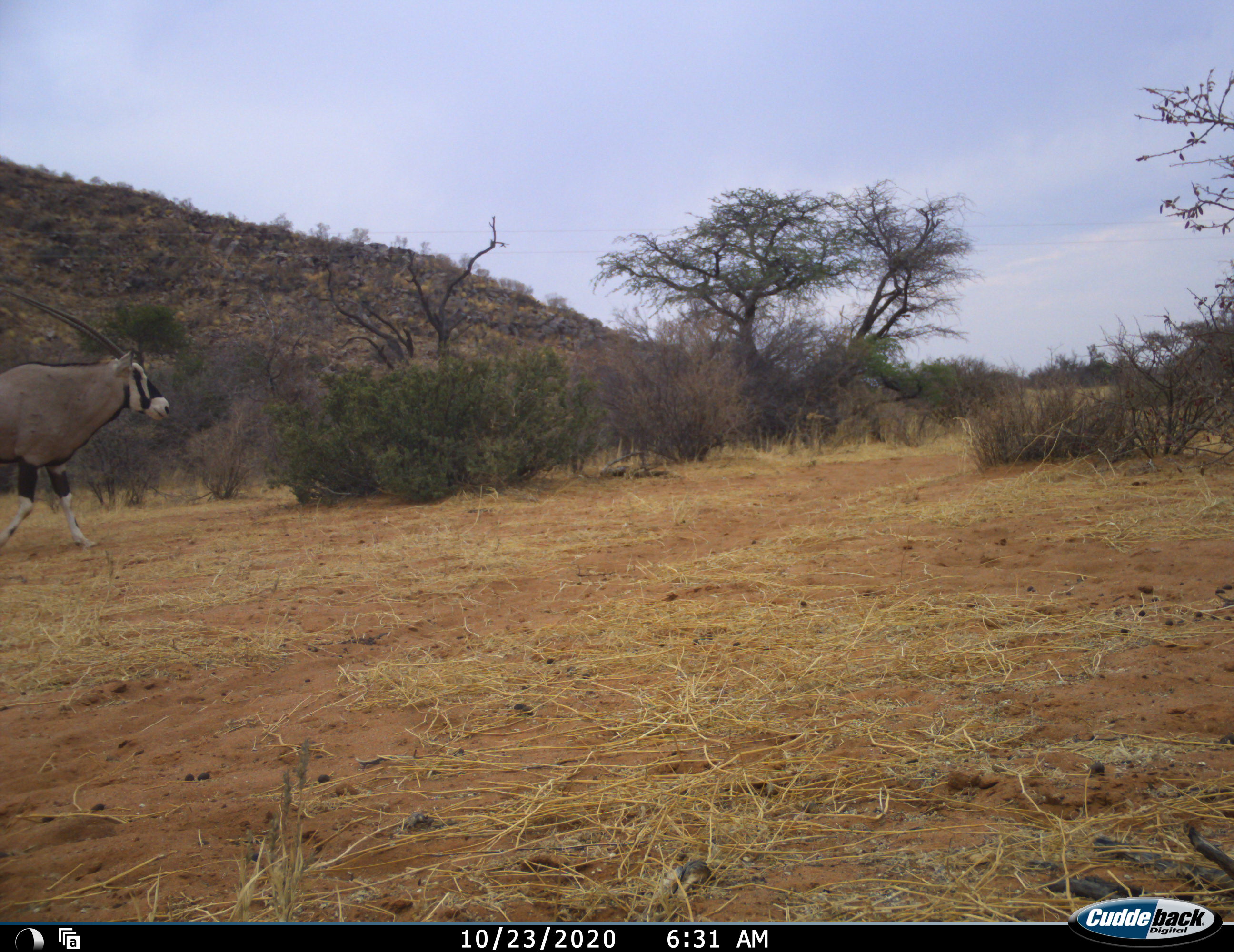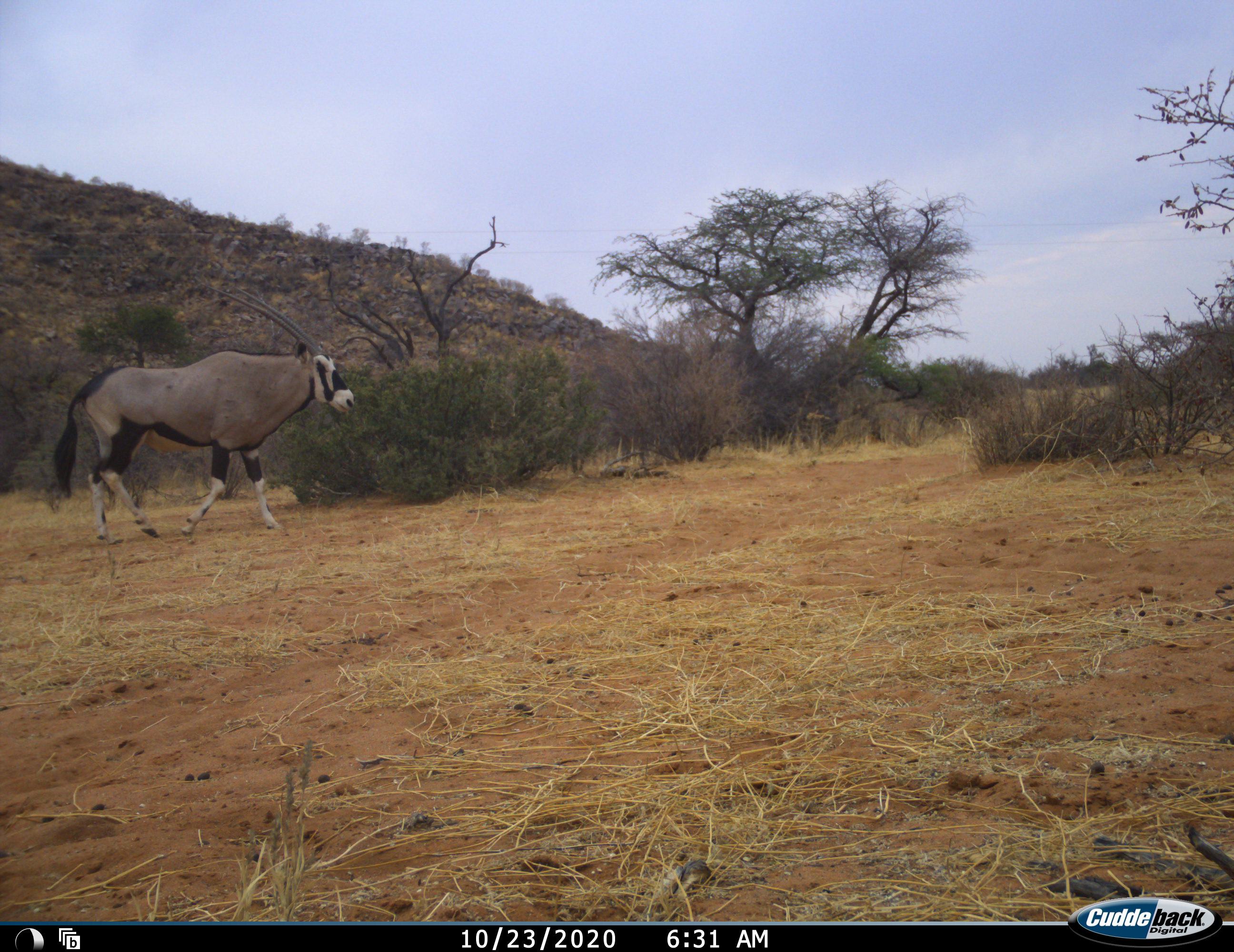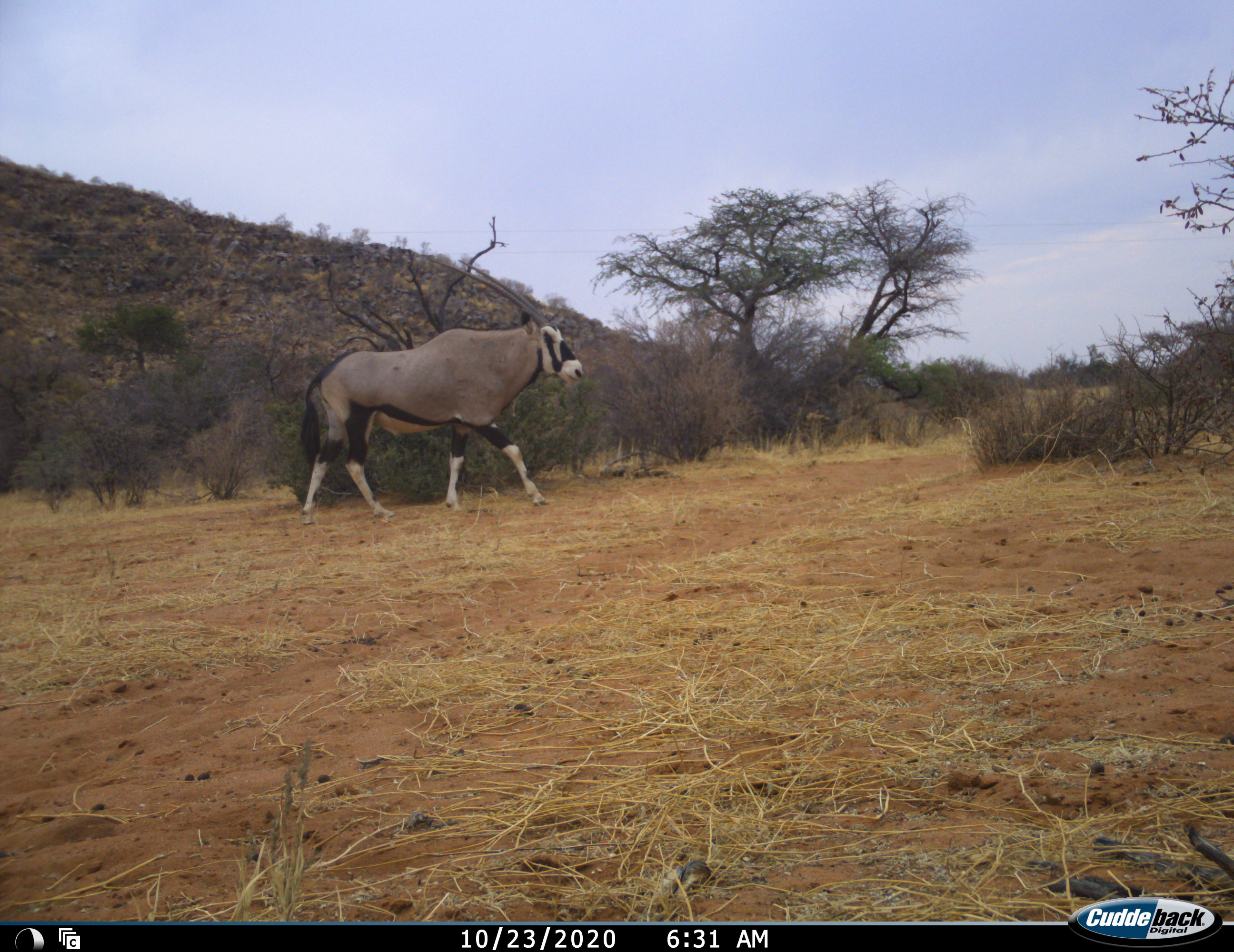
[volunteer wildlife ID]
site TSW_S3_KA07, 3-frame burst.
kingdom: Animalia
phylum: Chordata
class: Mammalia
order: Artiodactyla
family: Bovidae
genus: Oryx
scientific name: Oryx gazella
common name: gemsbok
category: oryx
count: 1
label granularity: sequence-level